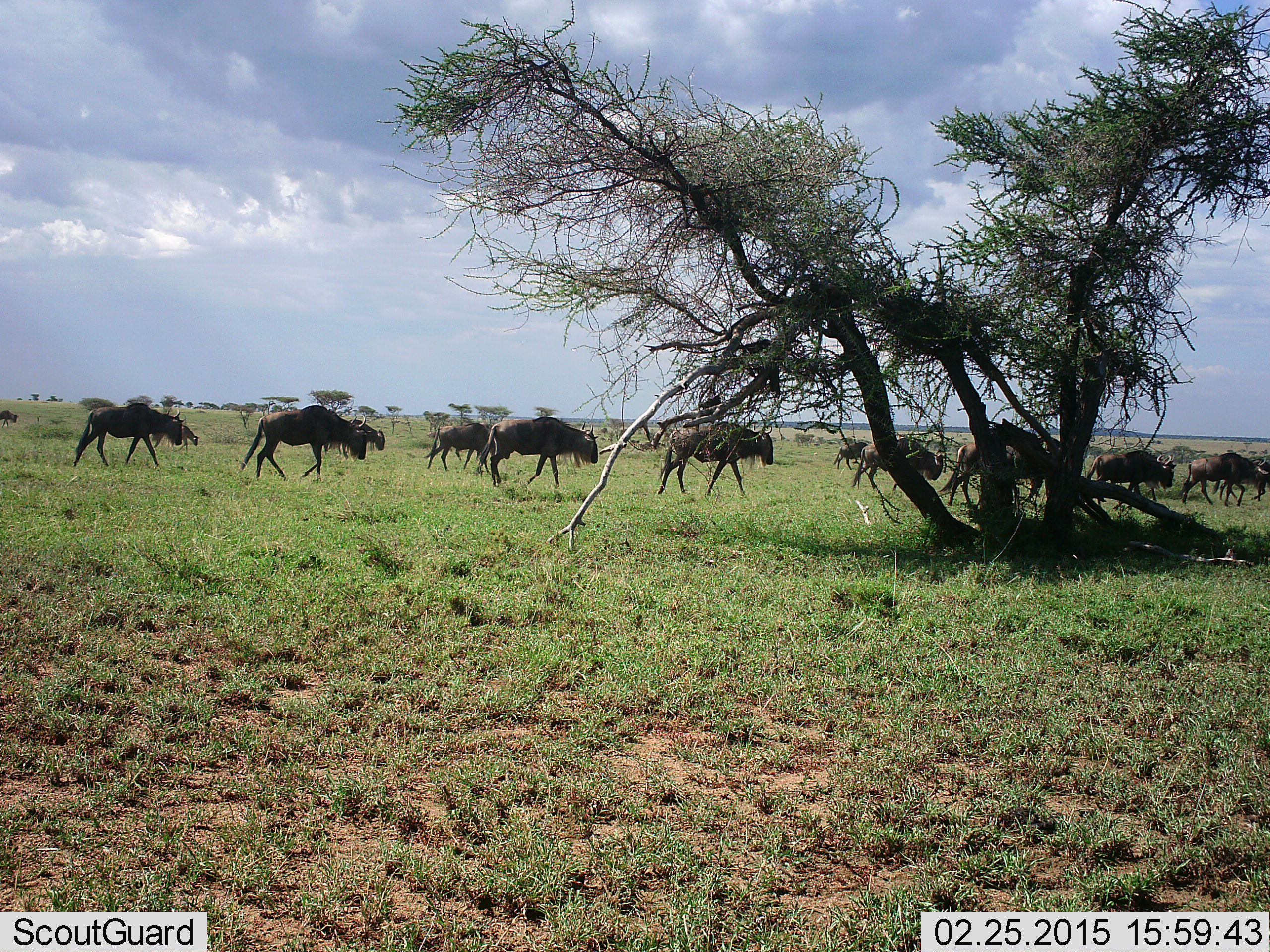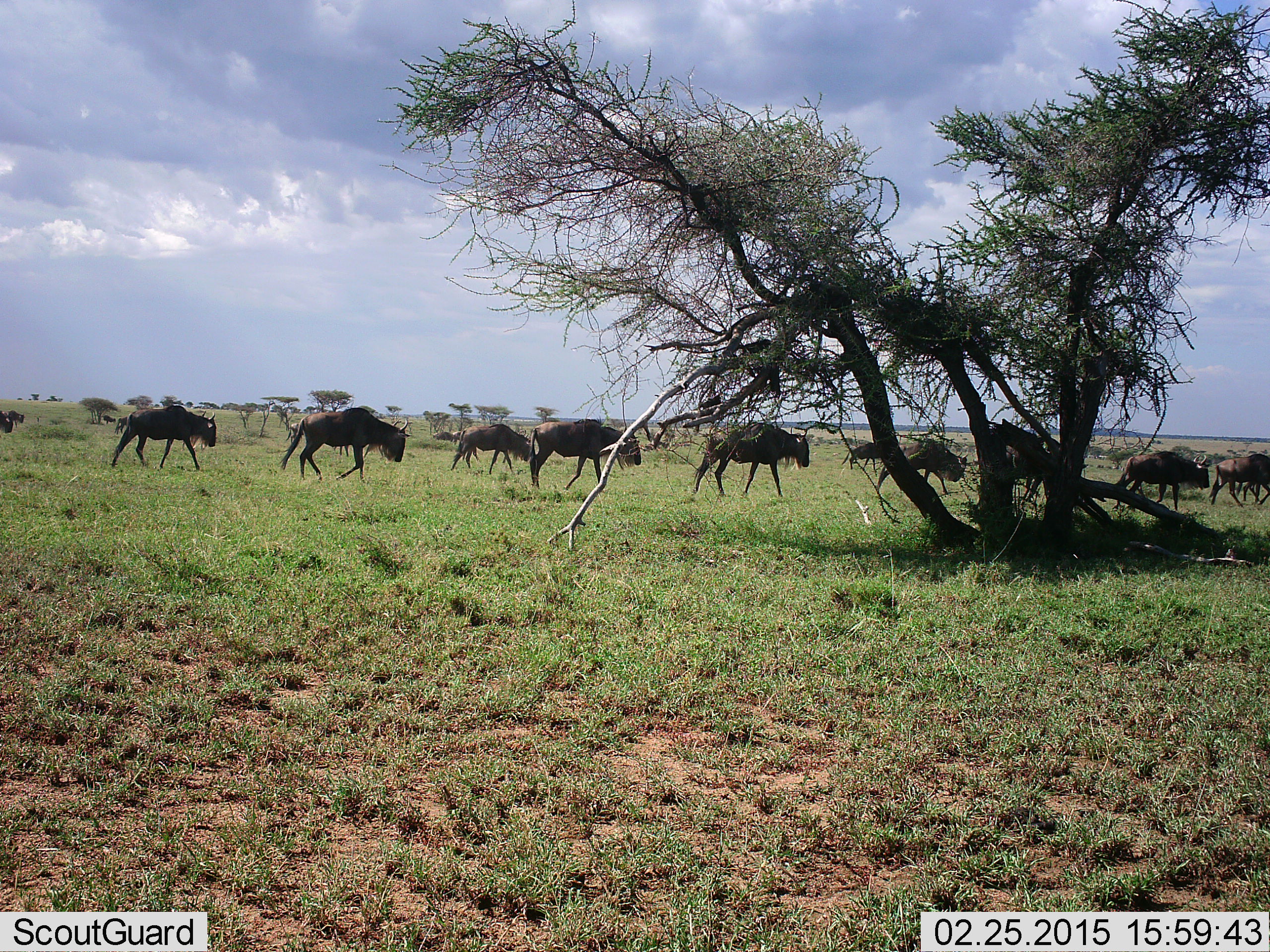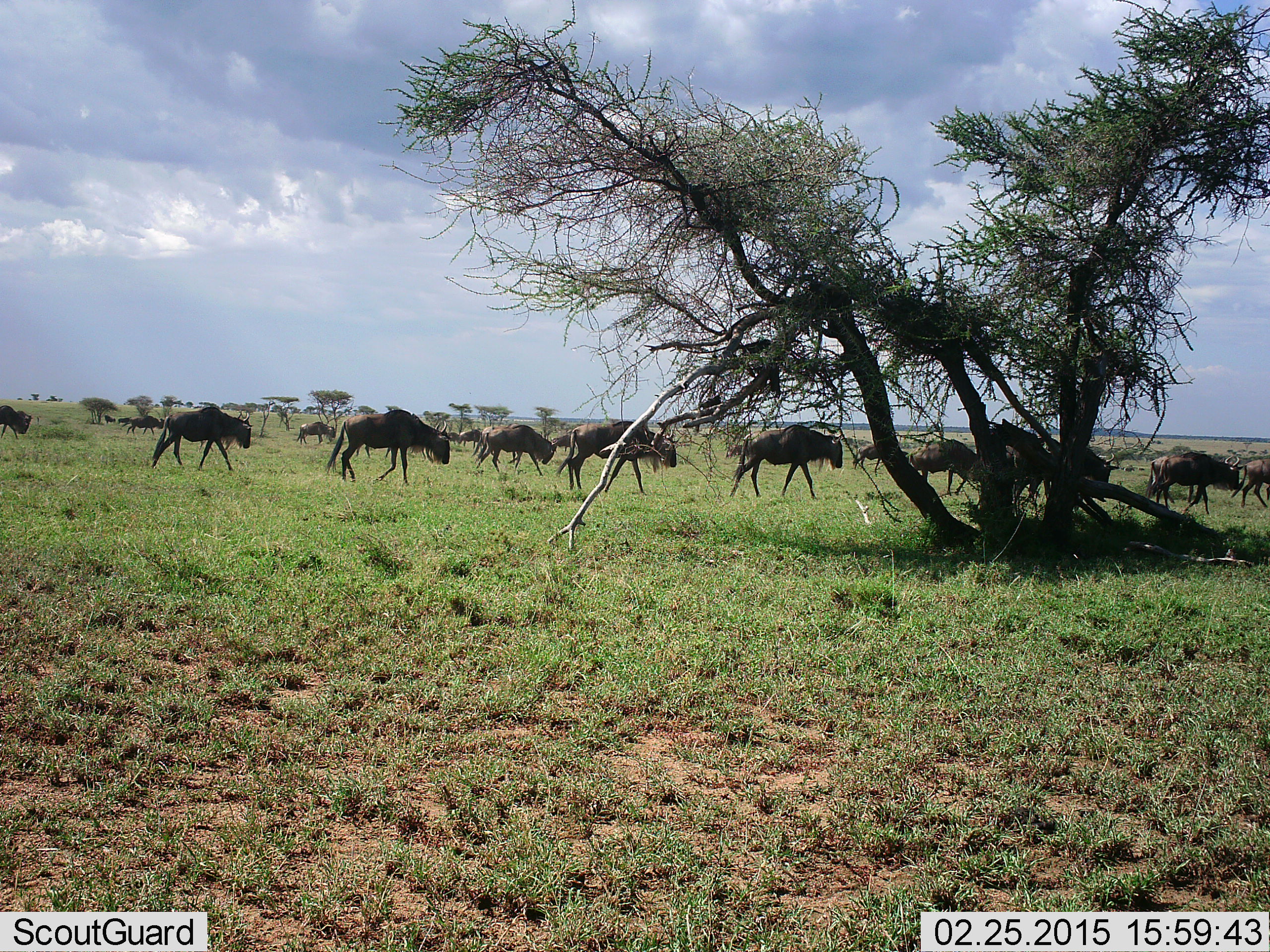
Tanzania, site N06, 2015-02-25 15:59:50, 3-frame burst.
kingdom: Animalia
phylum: Chordata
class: Mammalia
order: Artiodactyla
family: Bovidae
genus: Connochaetes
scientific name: Connochaetes taurinus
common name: blue wildebeest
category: wildebeest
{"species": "wildebeest (blue wildebeest) (Connochaetes taurinus)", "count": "11-50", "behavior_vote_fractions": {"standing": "0%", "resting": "0%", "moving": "100%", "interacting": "0%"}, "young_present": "10%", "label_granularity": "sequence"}